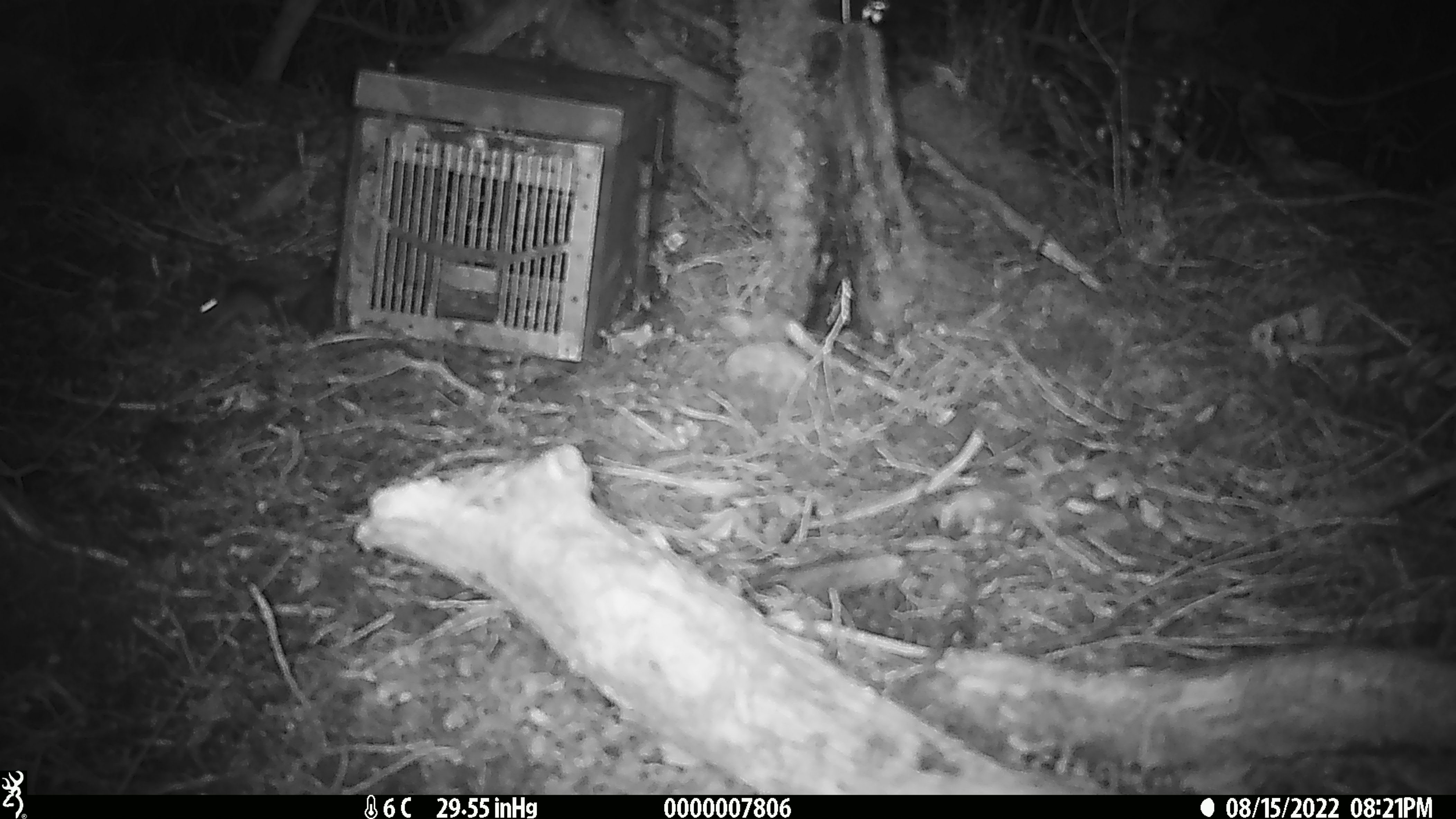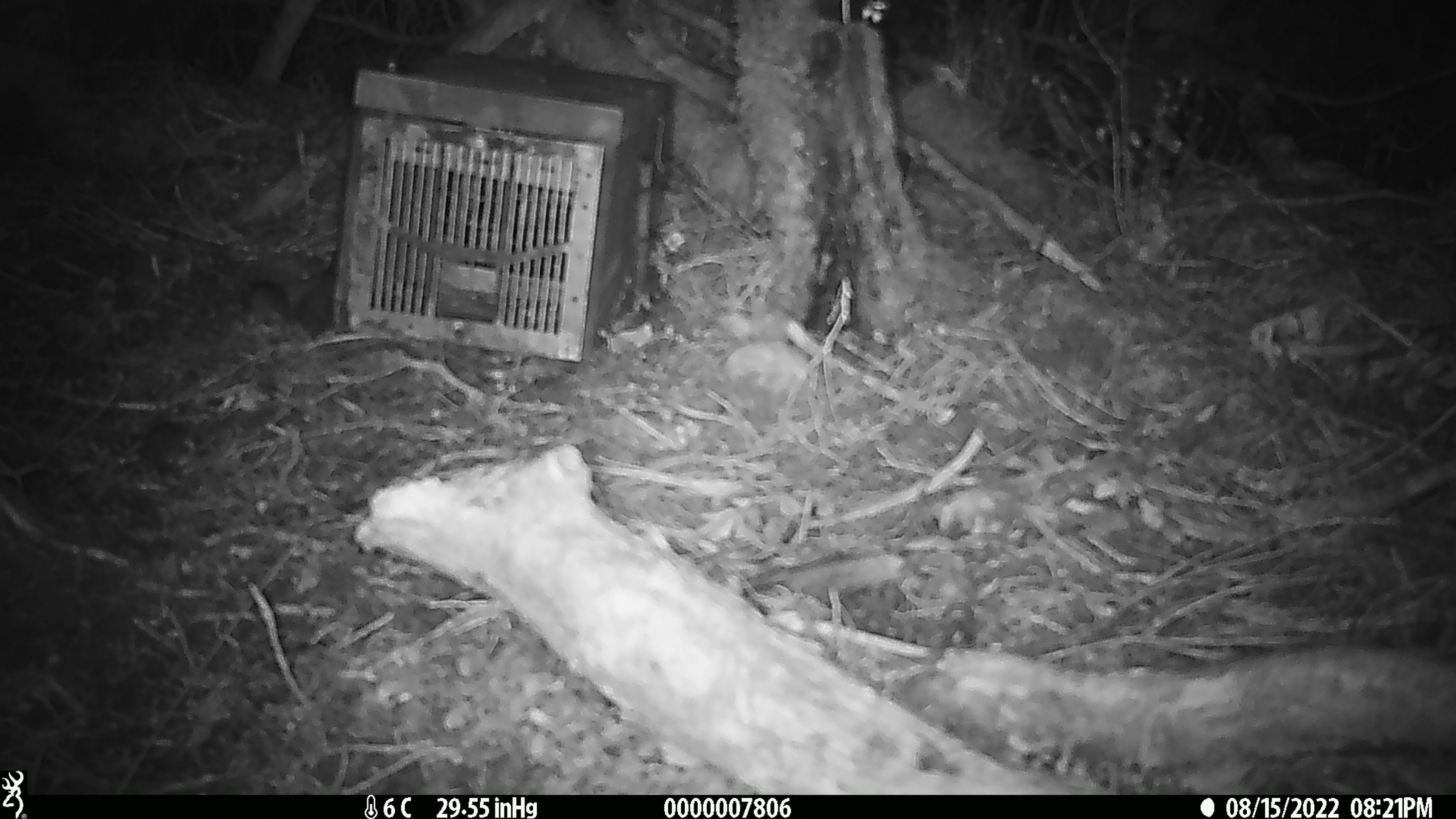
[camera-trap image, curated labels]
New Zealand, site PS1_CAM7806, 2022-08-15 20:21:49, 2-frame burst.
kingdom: Animalia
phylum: Chordata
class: Mammalia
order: Rodentia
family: Muridae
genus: Mus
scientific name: Mus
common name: mouse